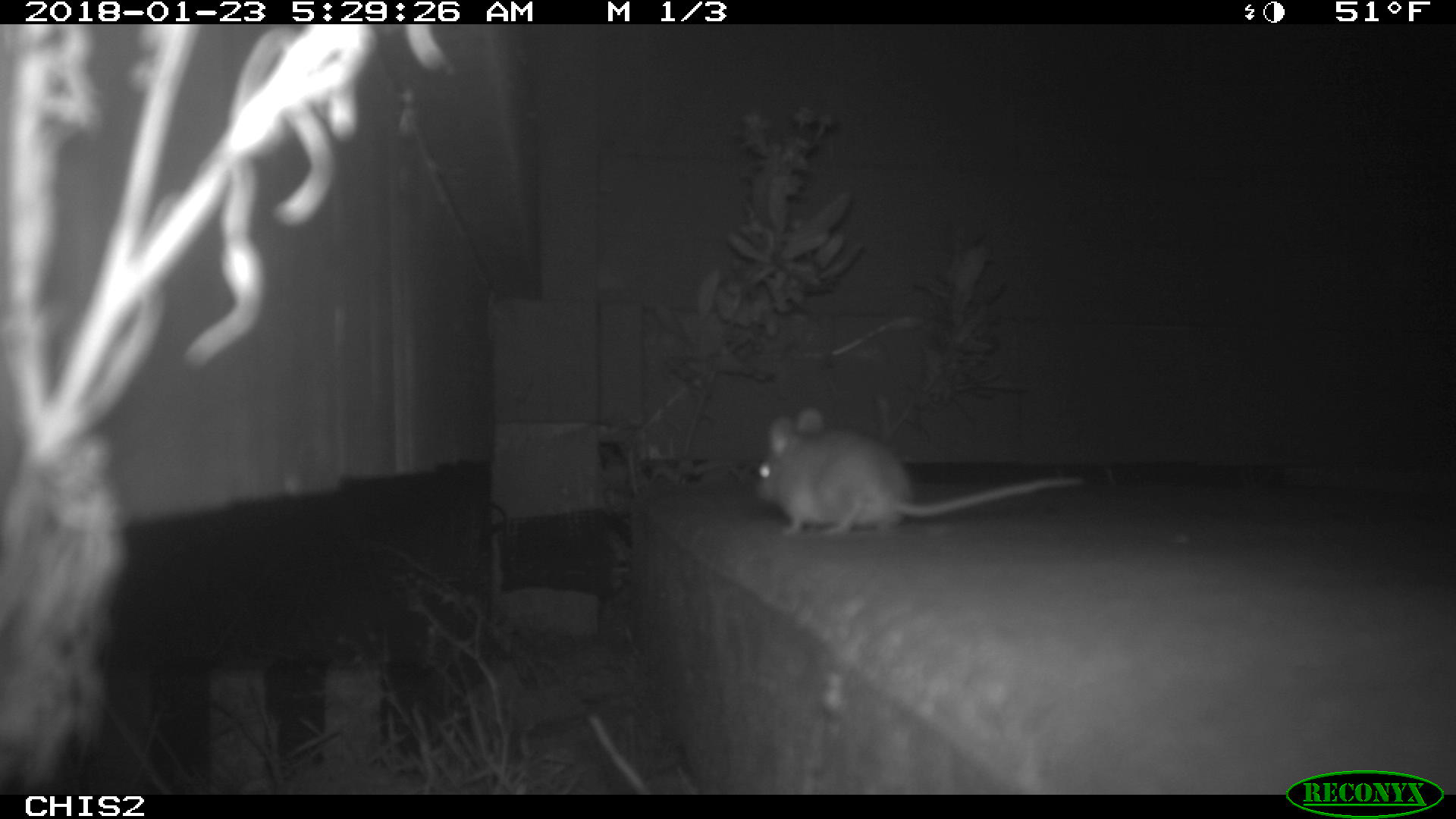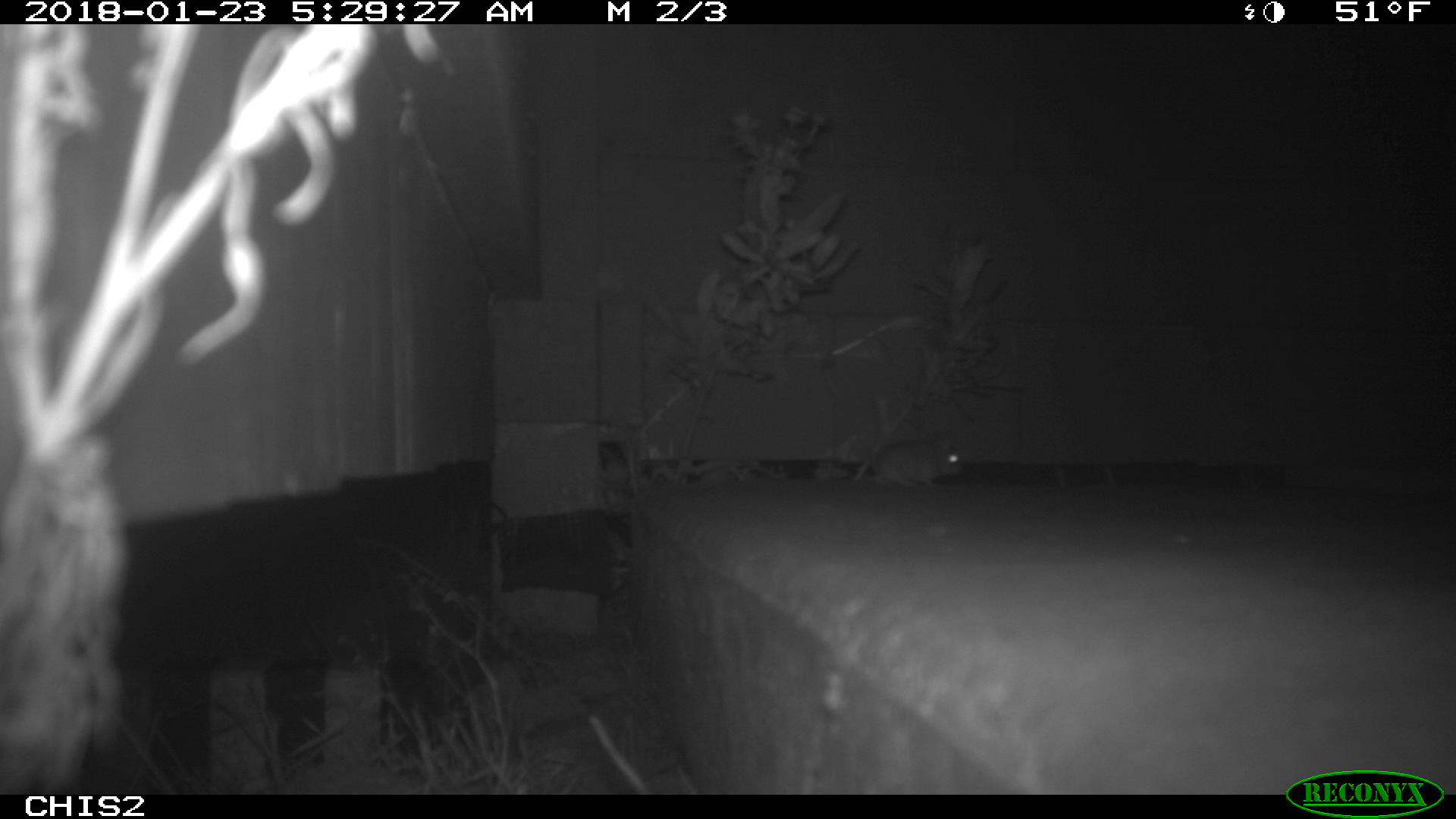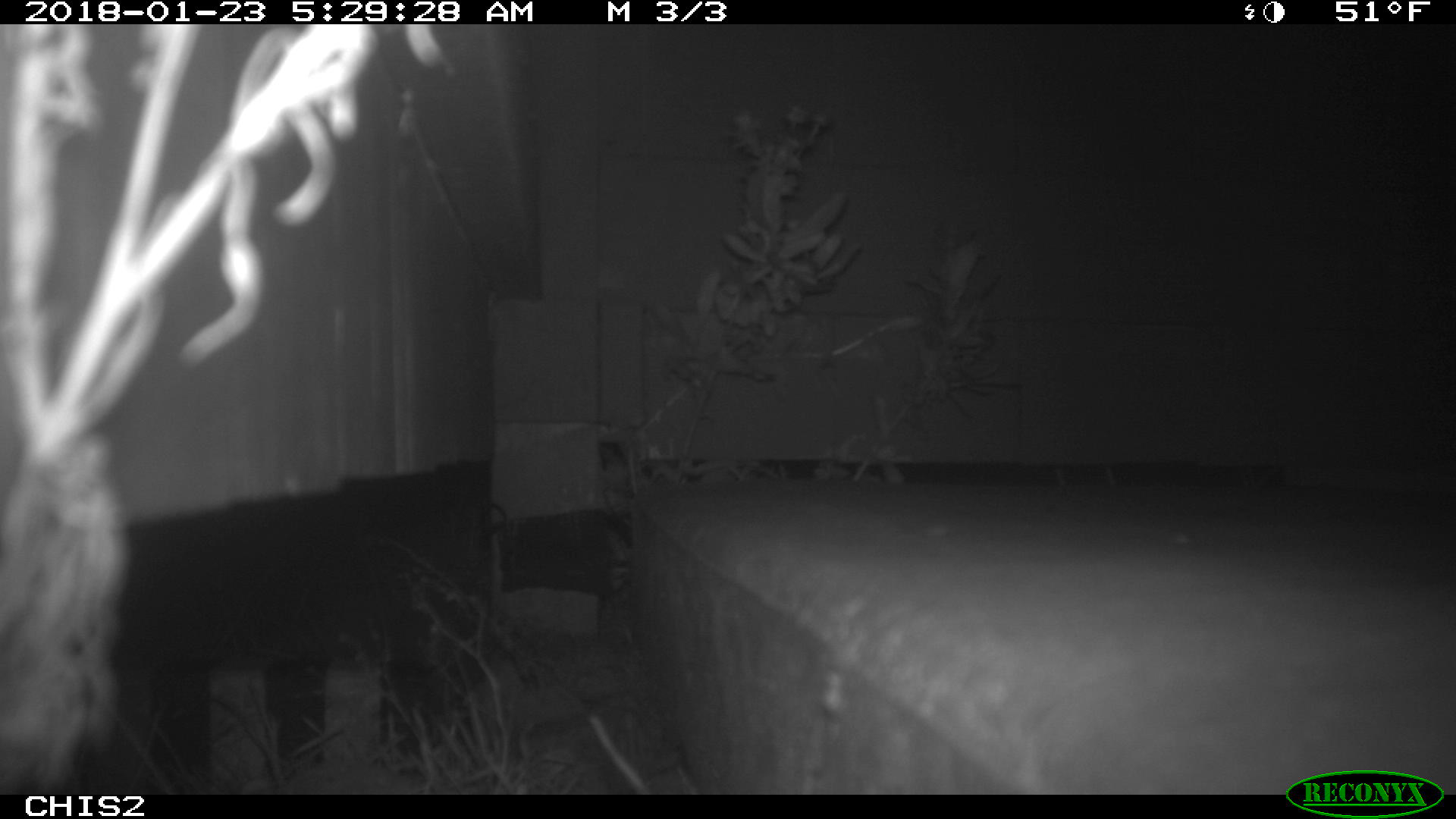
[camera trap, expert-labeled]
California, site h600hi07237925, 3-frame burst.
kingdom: Animalia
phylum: Chordata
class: Mammalia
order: Rodentia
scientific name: Rodentia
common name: rodent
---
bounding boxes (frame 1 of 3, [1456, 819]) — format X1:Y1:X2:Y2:
rodent: 754:410:1084:533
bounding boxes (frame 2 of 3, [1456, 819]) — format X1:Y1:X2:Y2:
rodent: 867:431:965:488